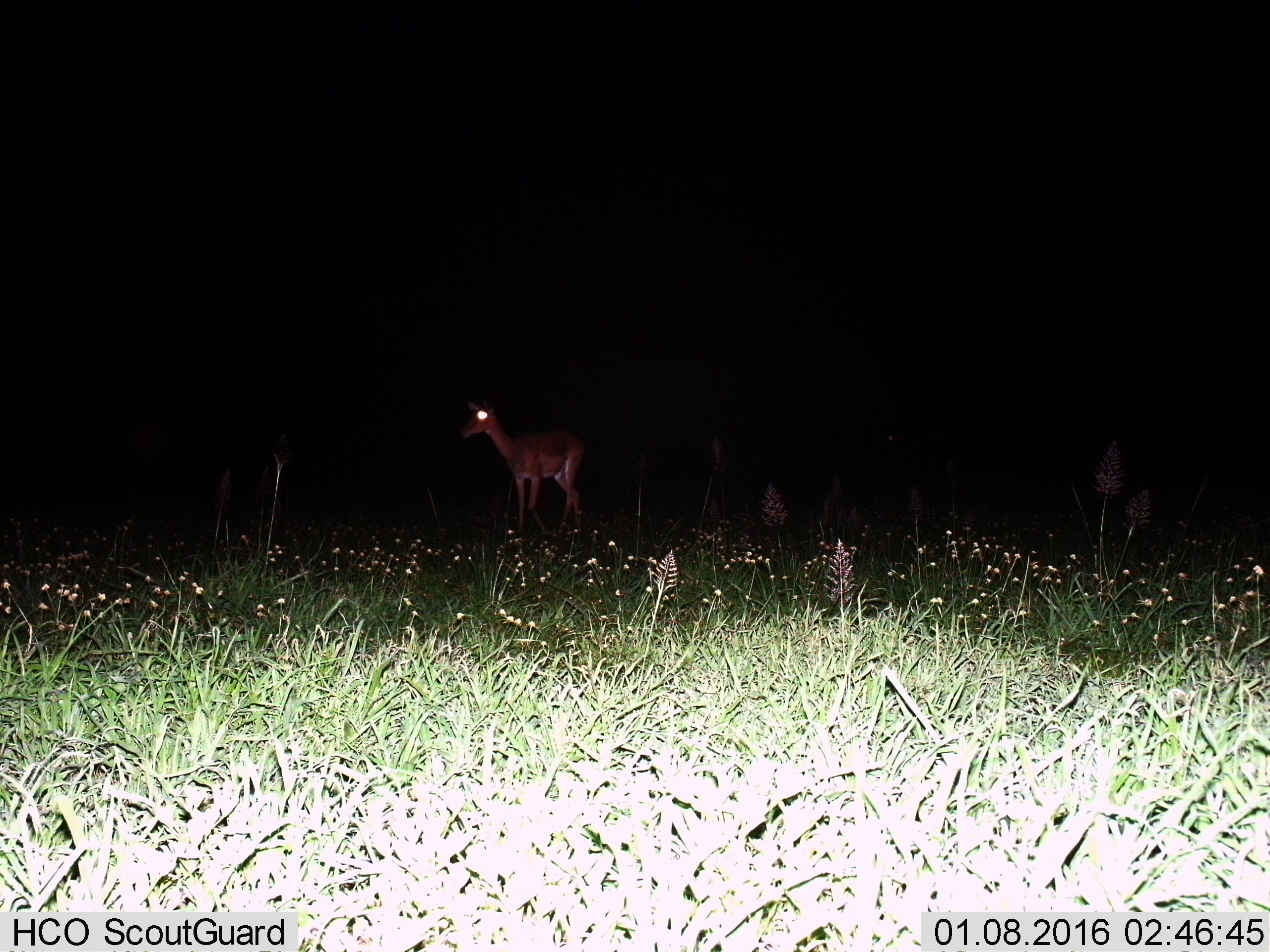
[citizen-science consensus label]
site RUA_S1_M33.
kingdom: Animalia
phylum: Chordata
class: Mammalia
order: Artiodactyla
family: Bovidae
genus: Aepyceros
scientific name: Aepyceros melampus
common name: impala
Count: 1.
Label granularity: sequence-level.